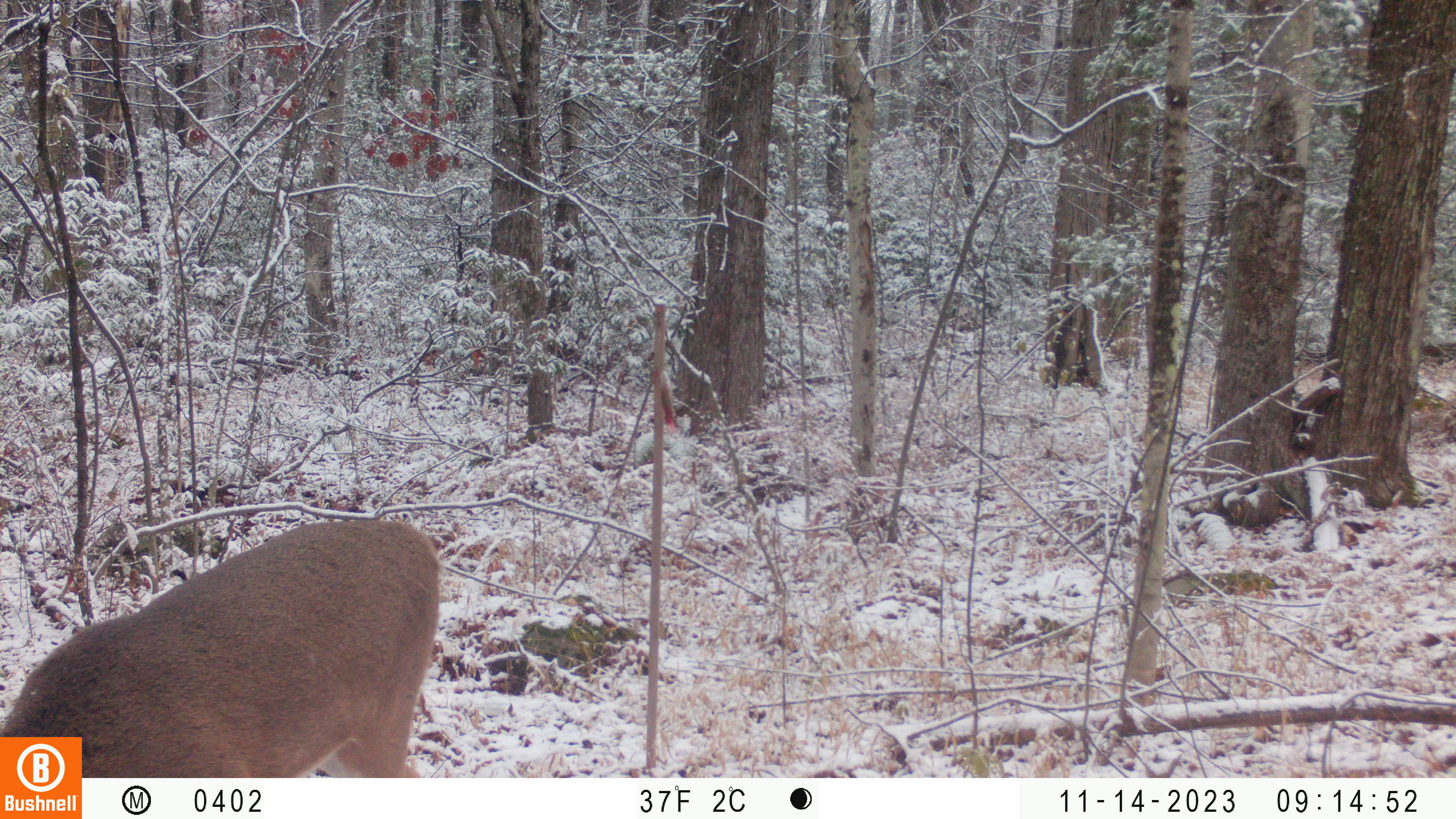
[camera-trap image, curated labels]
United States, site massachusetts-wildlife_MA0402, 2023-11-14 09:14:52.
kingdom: Animalia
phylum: Chordata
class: Mammalia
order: Artiodactyla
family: Cervidae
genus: Odocoileus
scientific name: Odocoileus virginianus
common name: white-tailed deer